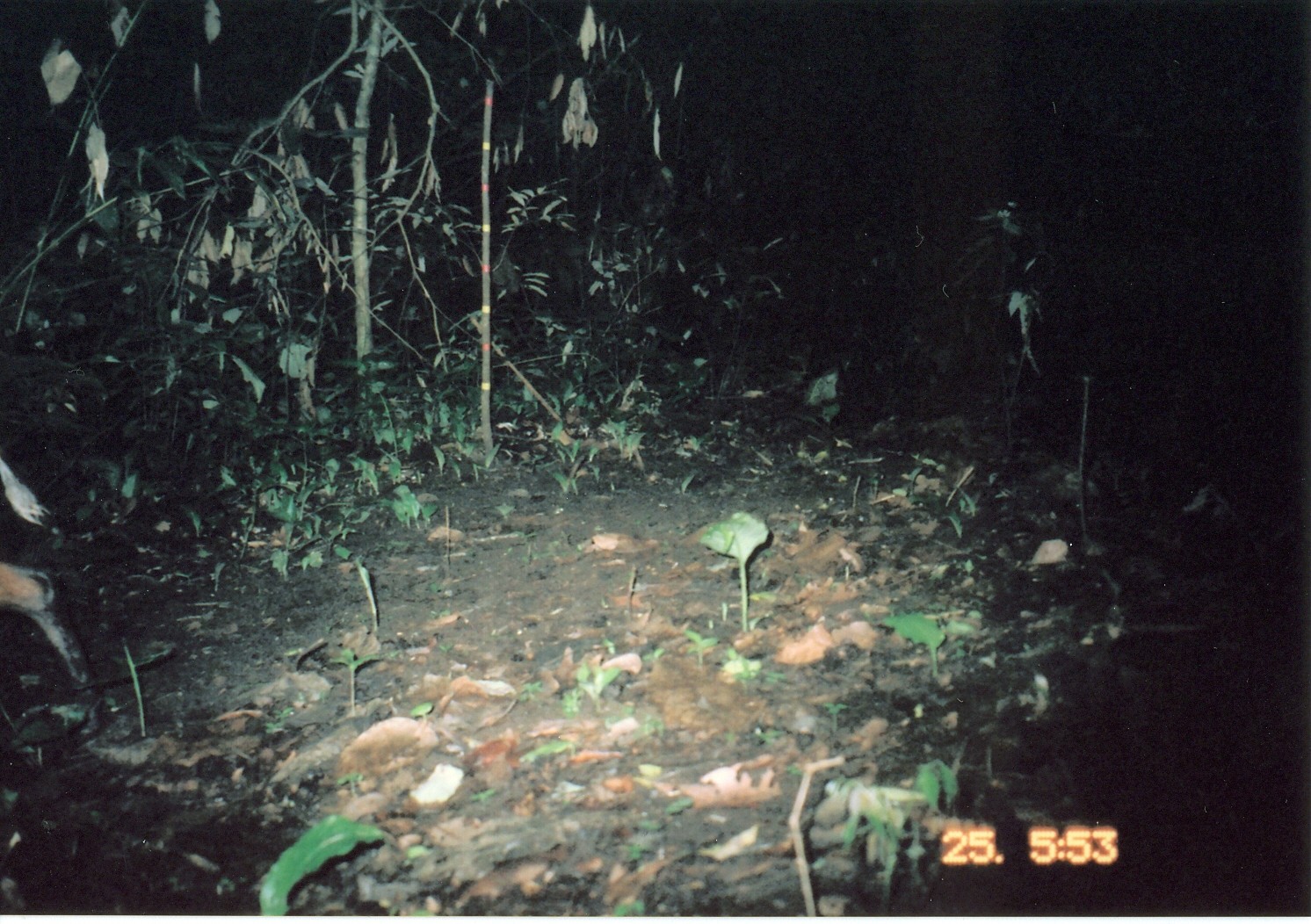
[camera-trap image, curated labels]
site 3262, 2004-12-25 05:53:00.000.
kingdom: Animalia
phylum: Chordata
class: Mammalia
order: Artiodactyla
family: Bovidae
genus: Cephalophus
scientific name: Cephalophus harveyi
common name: harvey's duiker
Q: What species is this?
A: Cephalophus harveyi (harvey's duiker).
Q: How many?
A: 1.